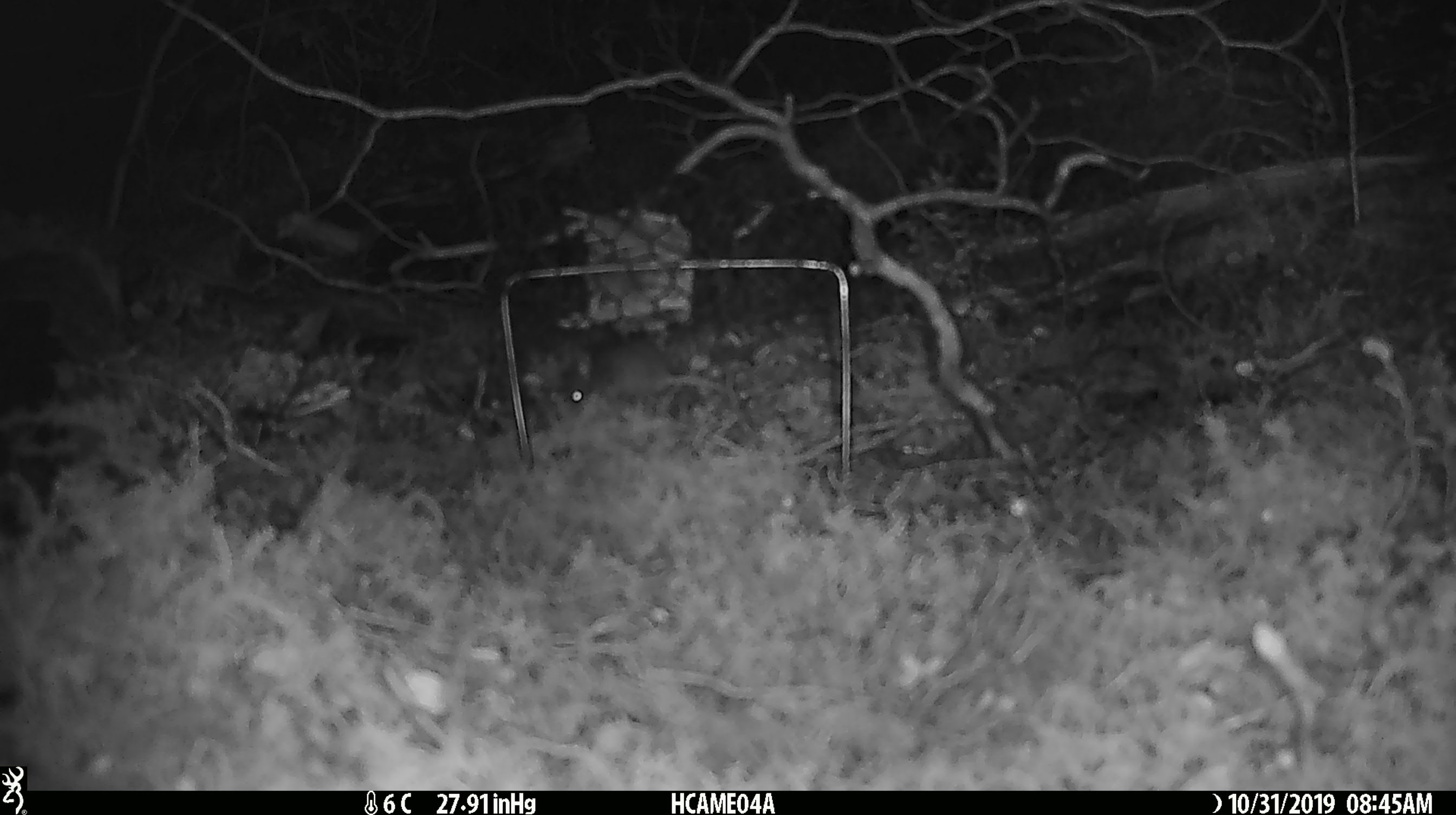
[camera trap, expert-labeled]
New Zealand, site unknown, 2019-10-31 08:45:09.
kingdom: Animalia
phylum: Chordata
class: Mammalia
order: Rodentia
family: Muridae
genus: Mus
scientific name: Mus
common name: mouse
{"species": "mouse (Mus)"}